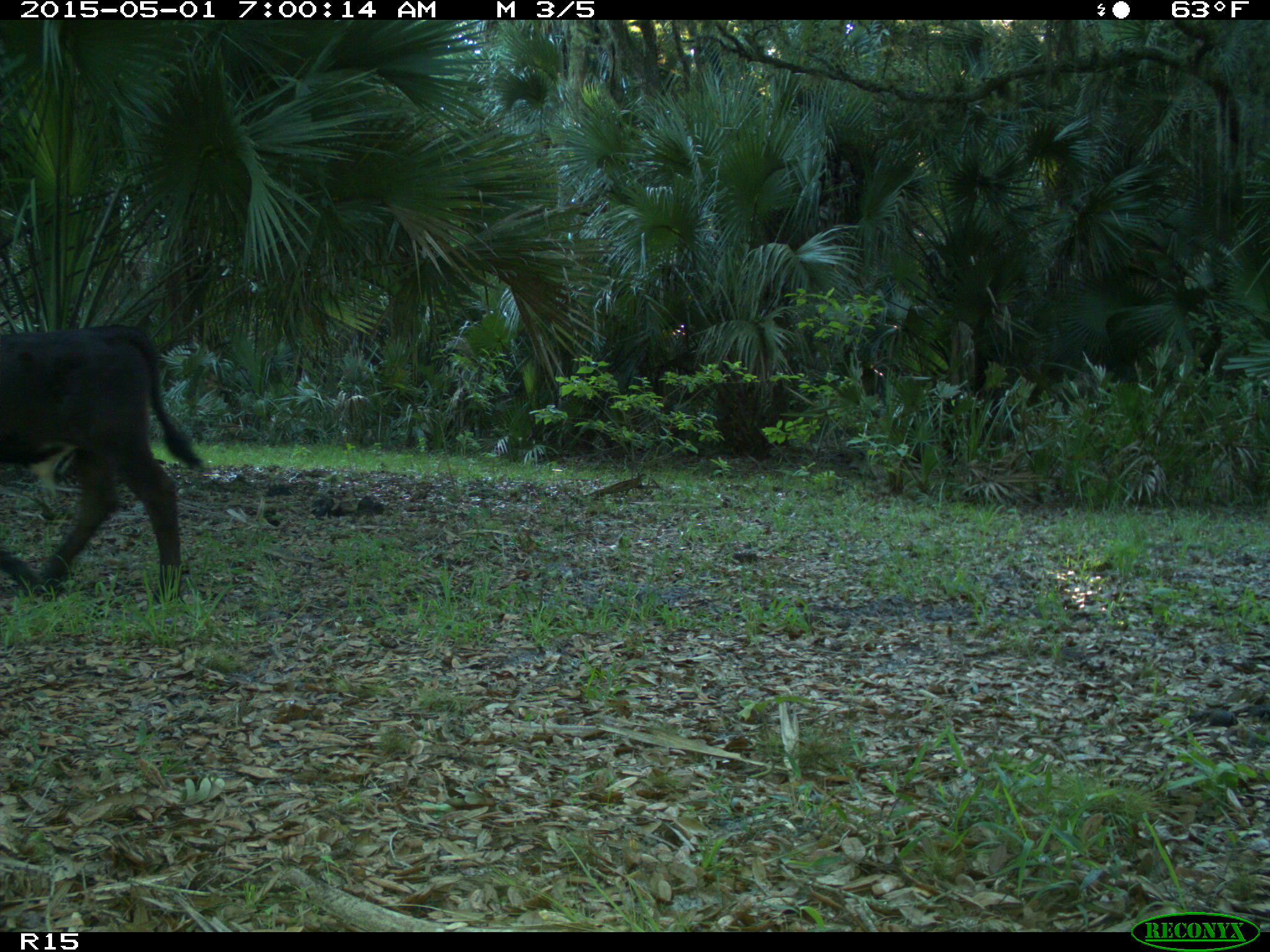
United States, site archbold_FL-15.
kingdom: Animalia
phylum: Chordata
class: Mammalia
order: Artiodactyla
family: Bovidae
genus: Bos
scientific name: Bos taurus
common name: domestic cow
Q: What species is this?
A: Bos taurus (domestic cow).